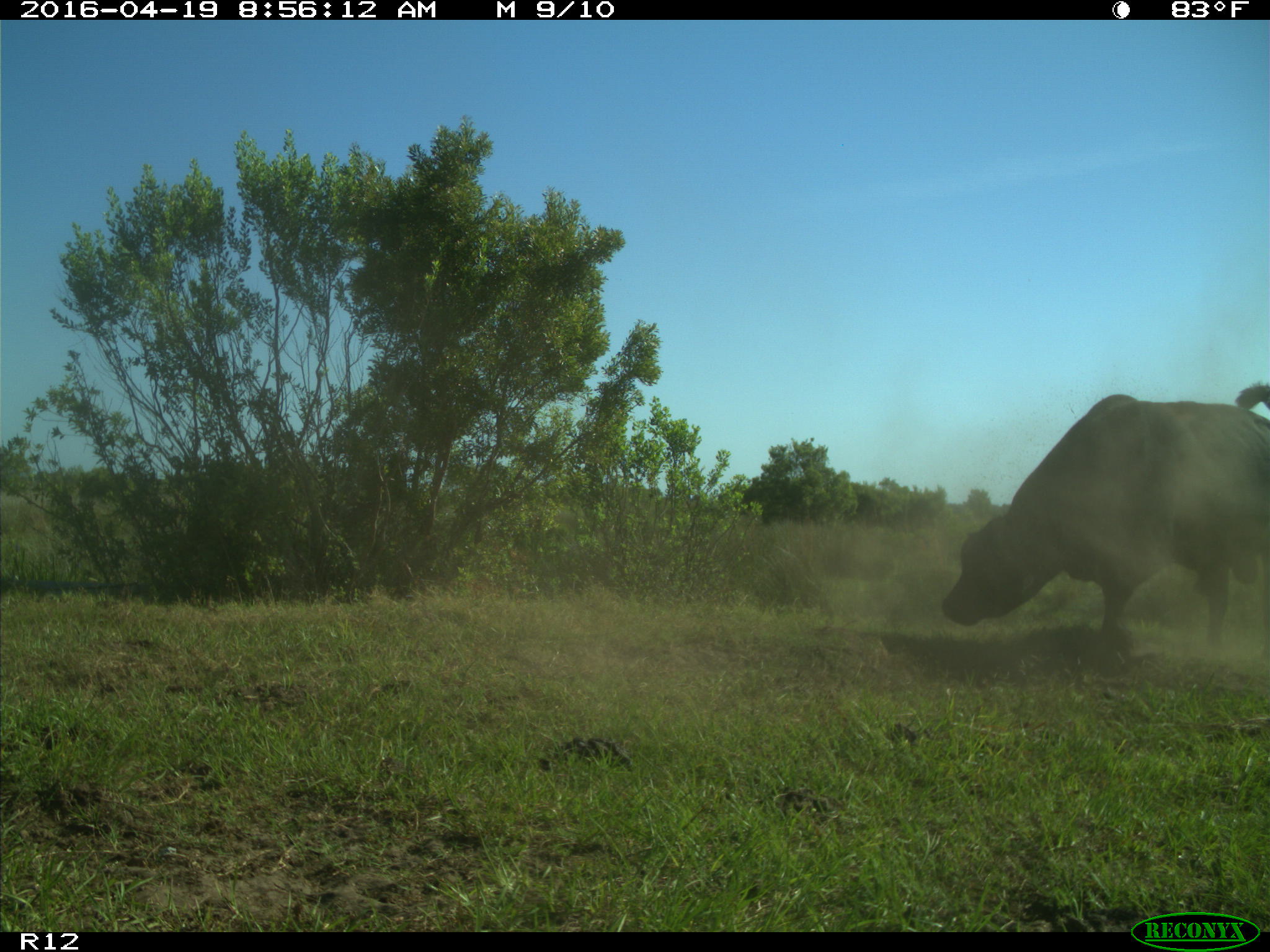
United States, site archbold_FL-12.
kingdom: Animalia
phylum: Chordata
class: Mammalia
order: Artiodactyla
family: Bovidae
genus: Bos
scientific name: Bos taurus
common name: domestic cow